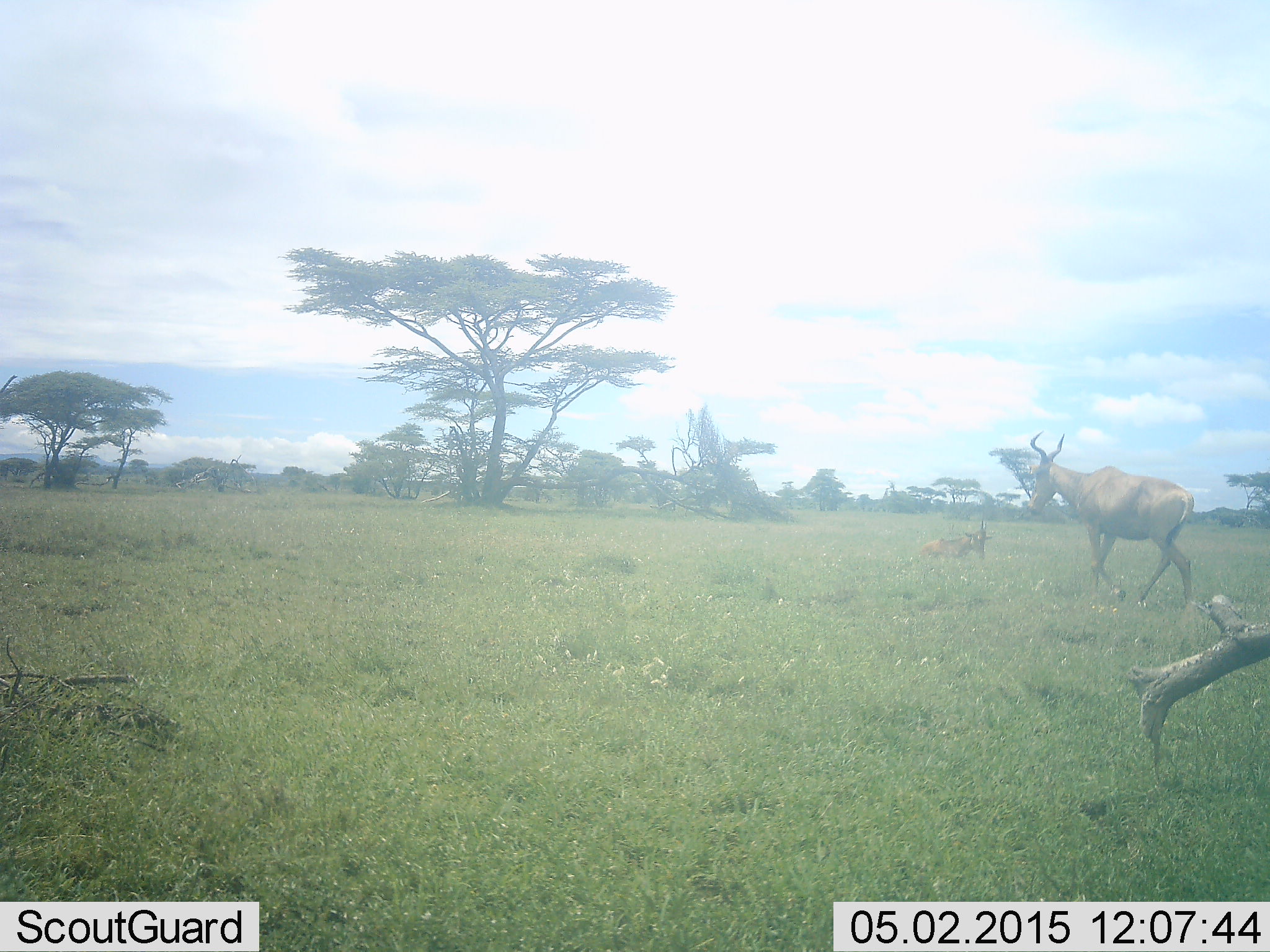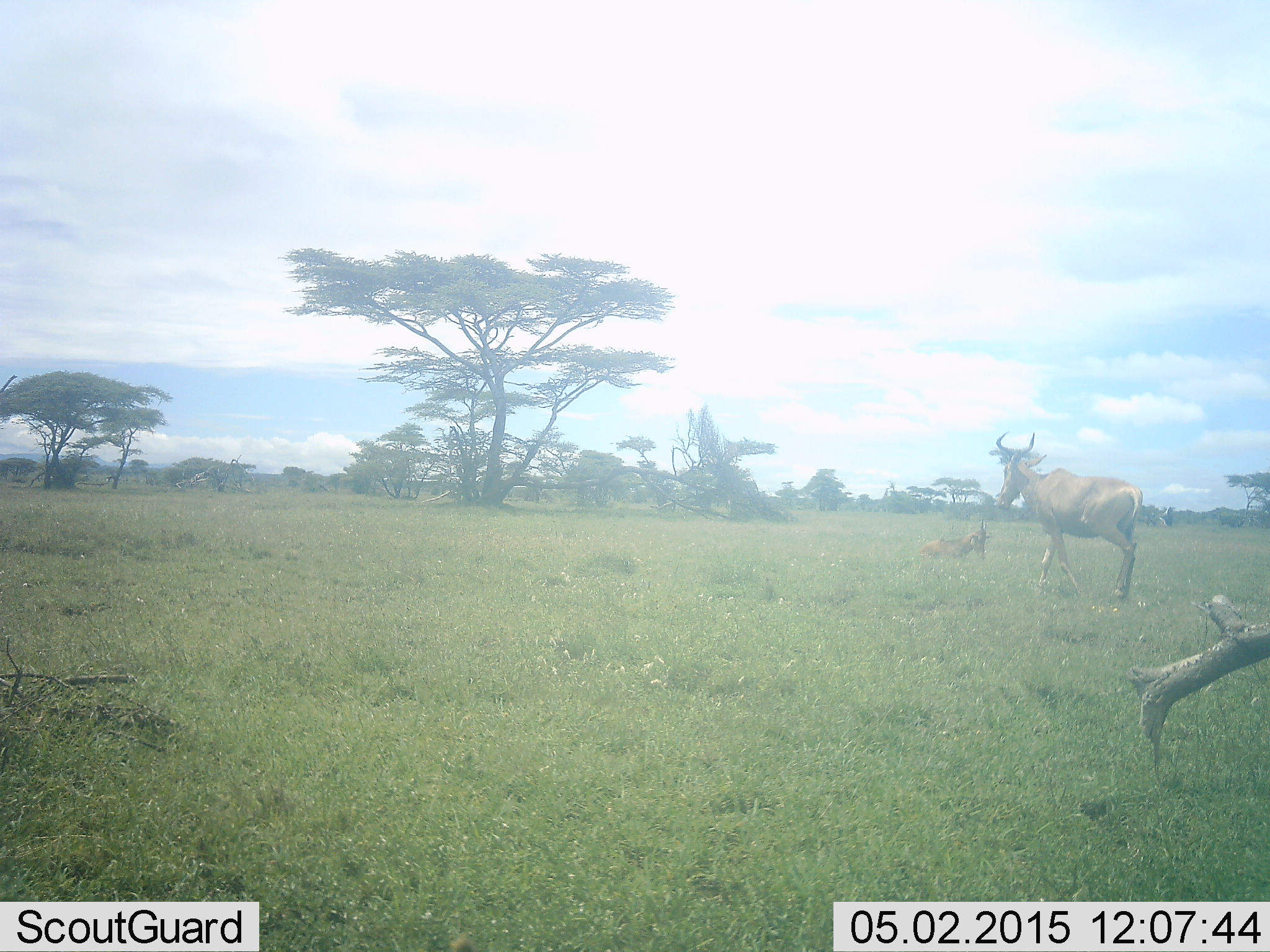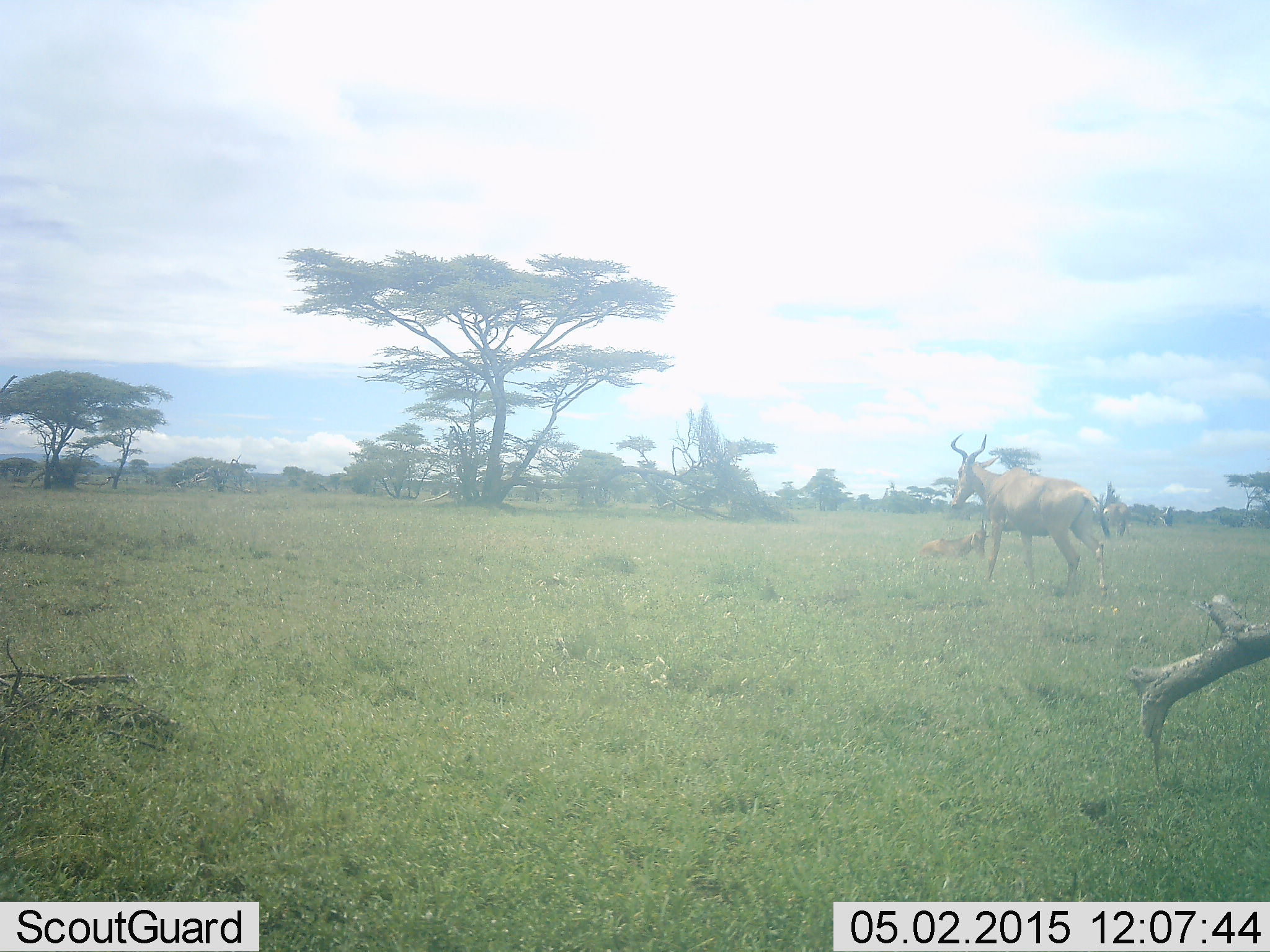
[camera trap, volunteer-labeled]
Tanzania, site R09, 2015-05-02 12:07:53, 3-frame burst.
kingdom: Animalia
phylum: Chordata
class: Mammalia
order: Artiodactyla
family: Bovidae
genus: Alcelaphus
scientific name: Alcelaphus buselaphus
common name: hartebeest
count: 2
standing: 20%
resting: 50%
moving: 80%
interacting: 0%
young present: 0%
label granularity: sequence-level